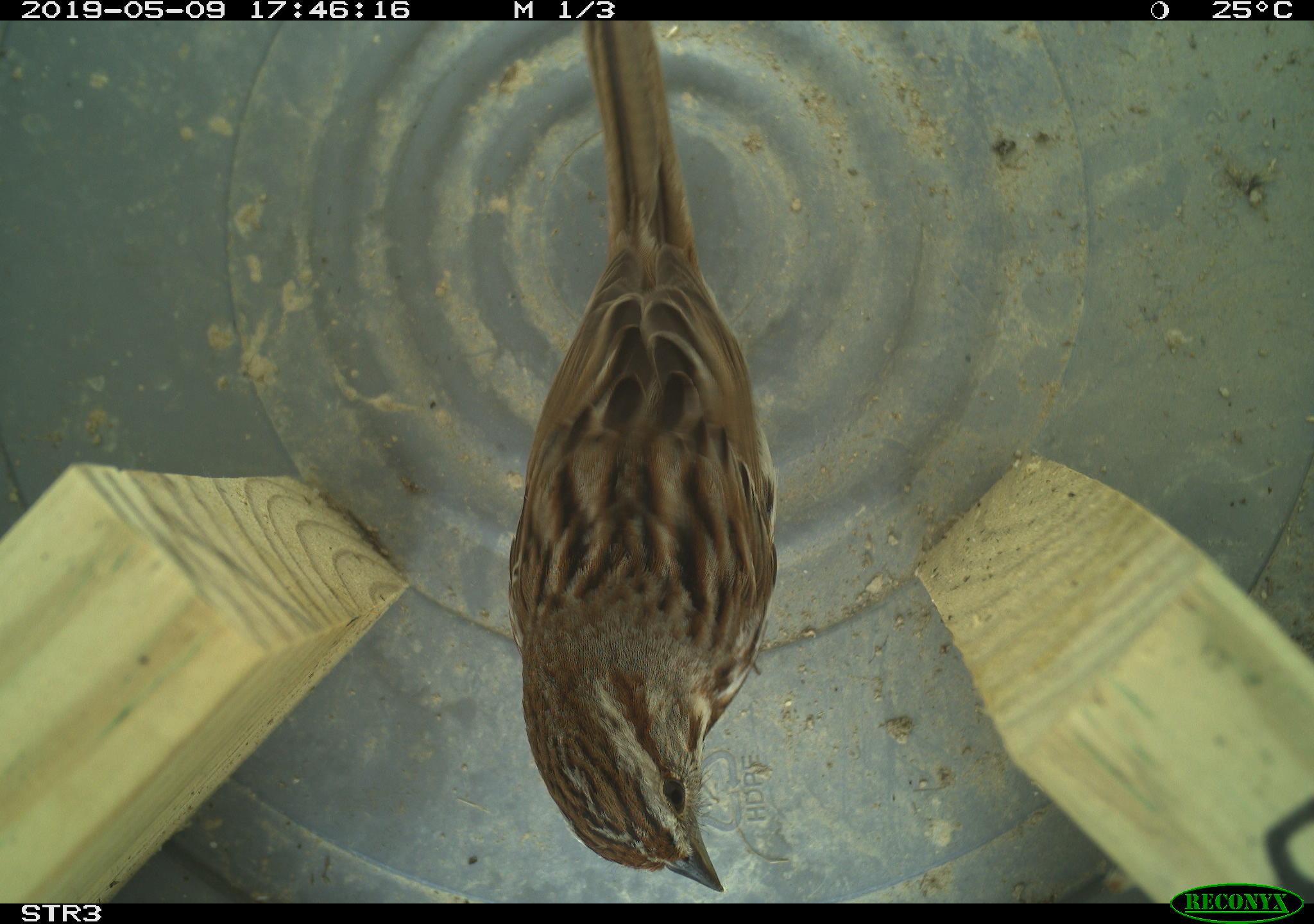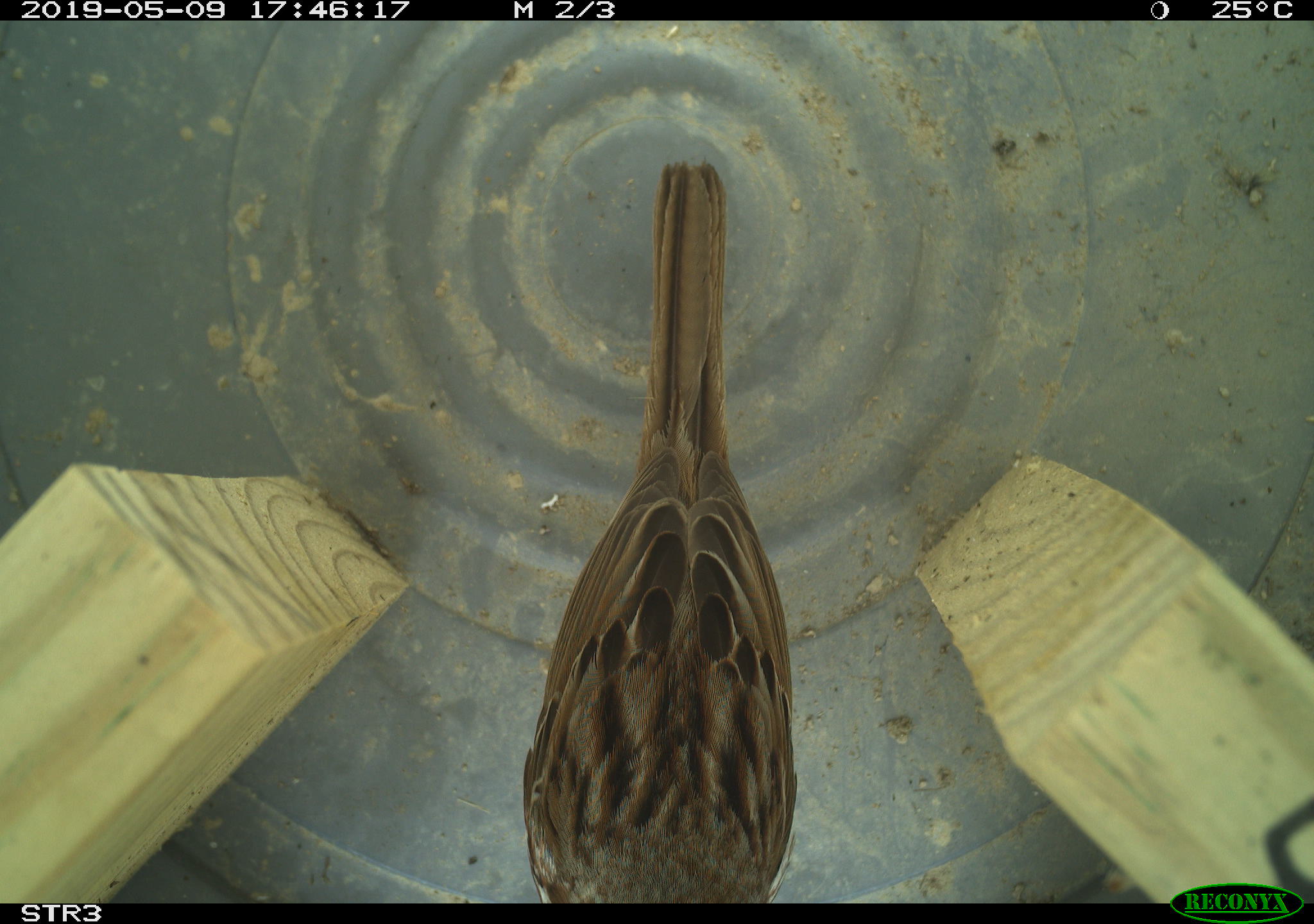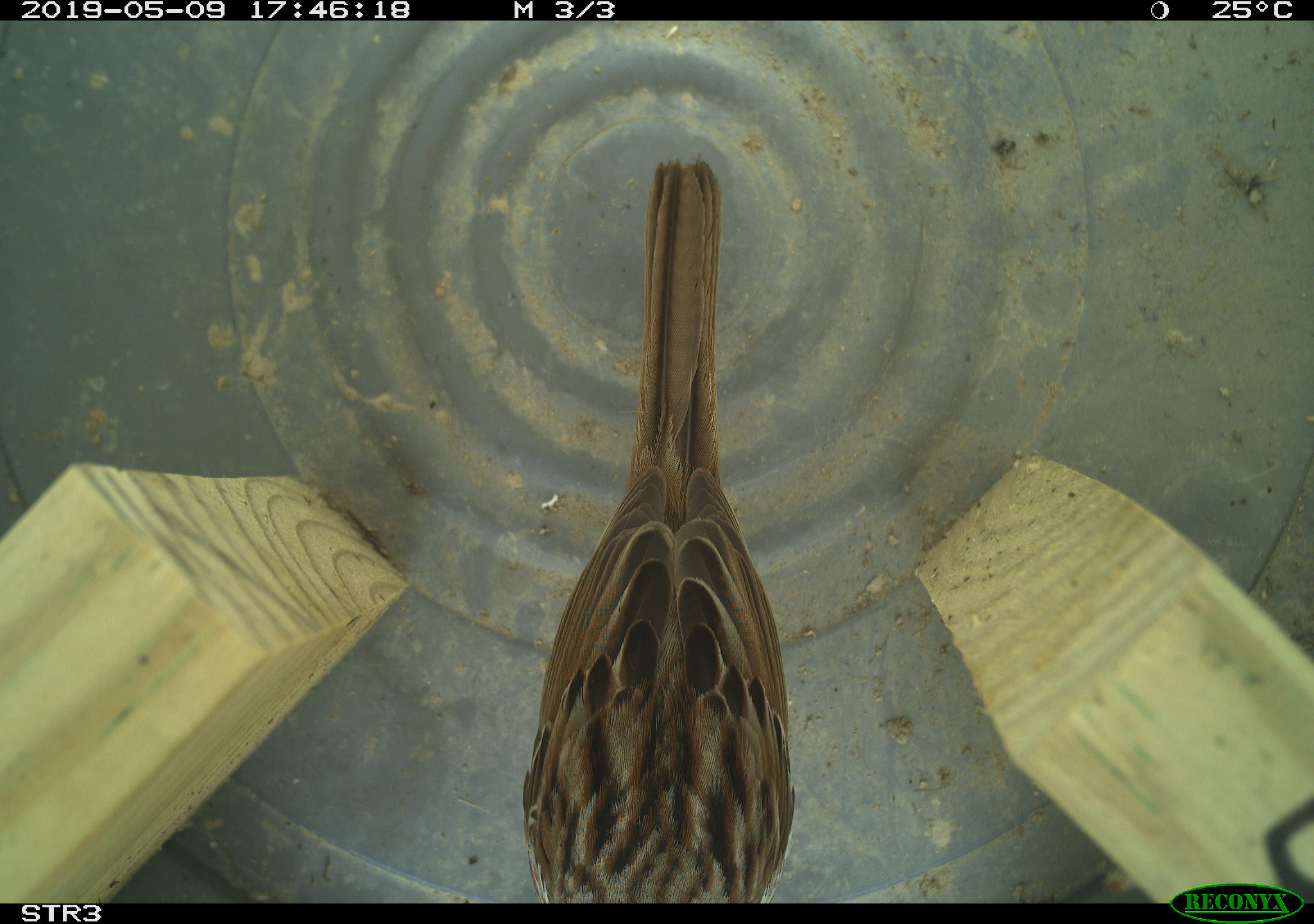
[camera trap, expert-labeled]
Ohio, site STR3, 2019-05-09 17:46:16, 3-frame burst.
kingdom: Animalia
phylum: Chordata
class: Aves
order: Passeriformes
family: Passerellidae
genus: Melospiza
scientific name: Melospiza melodia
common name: song sparrow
Song sparrow (Melospiza melodia).